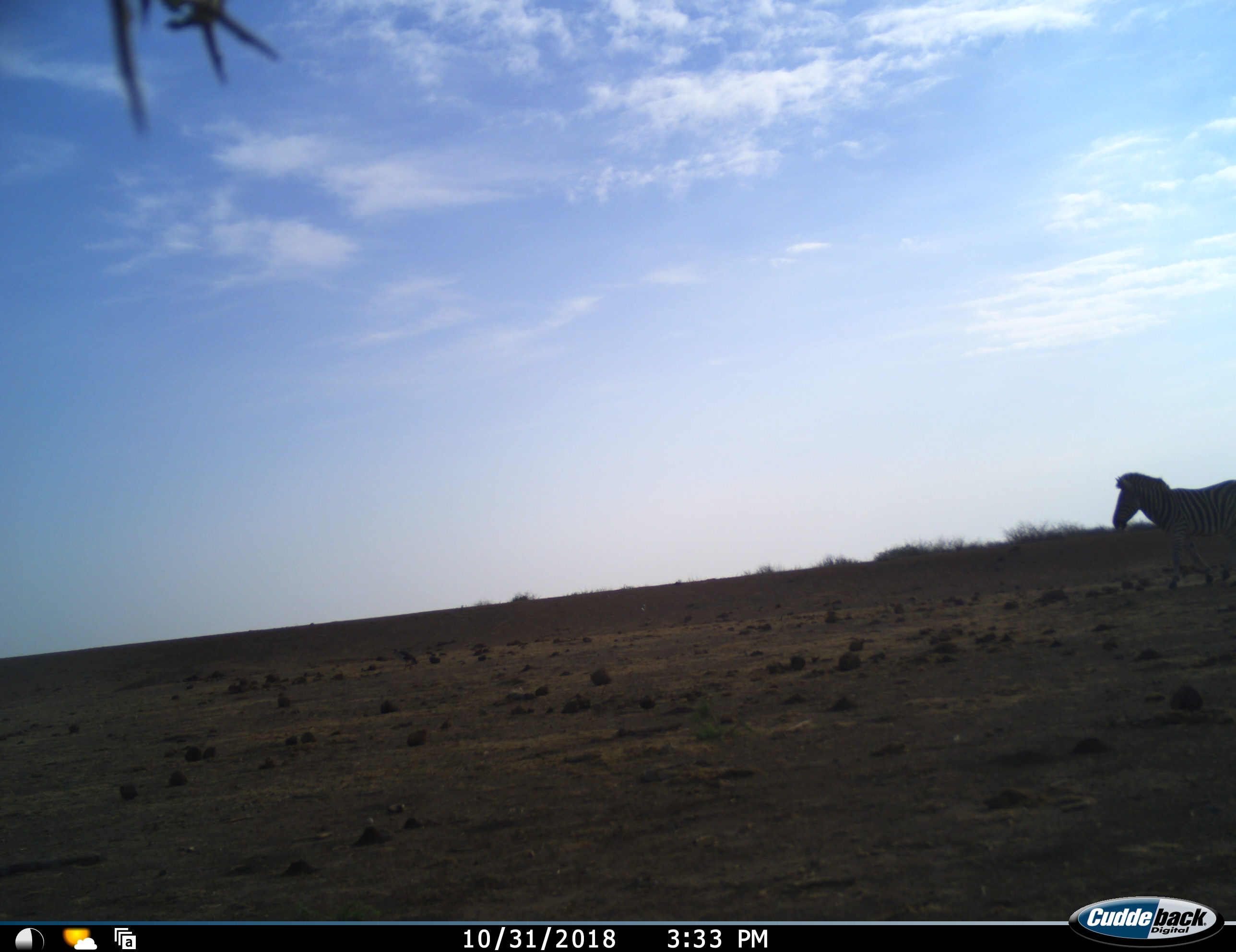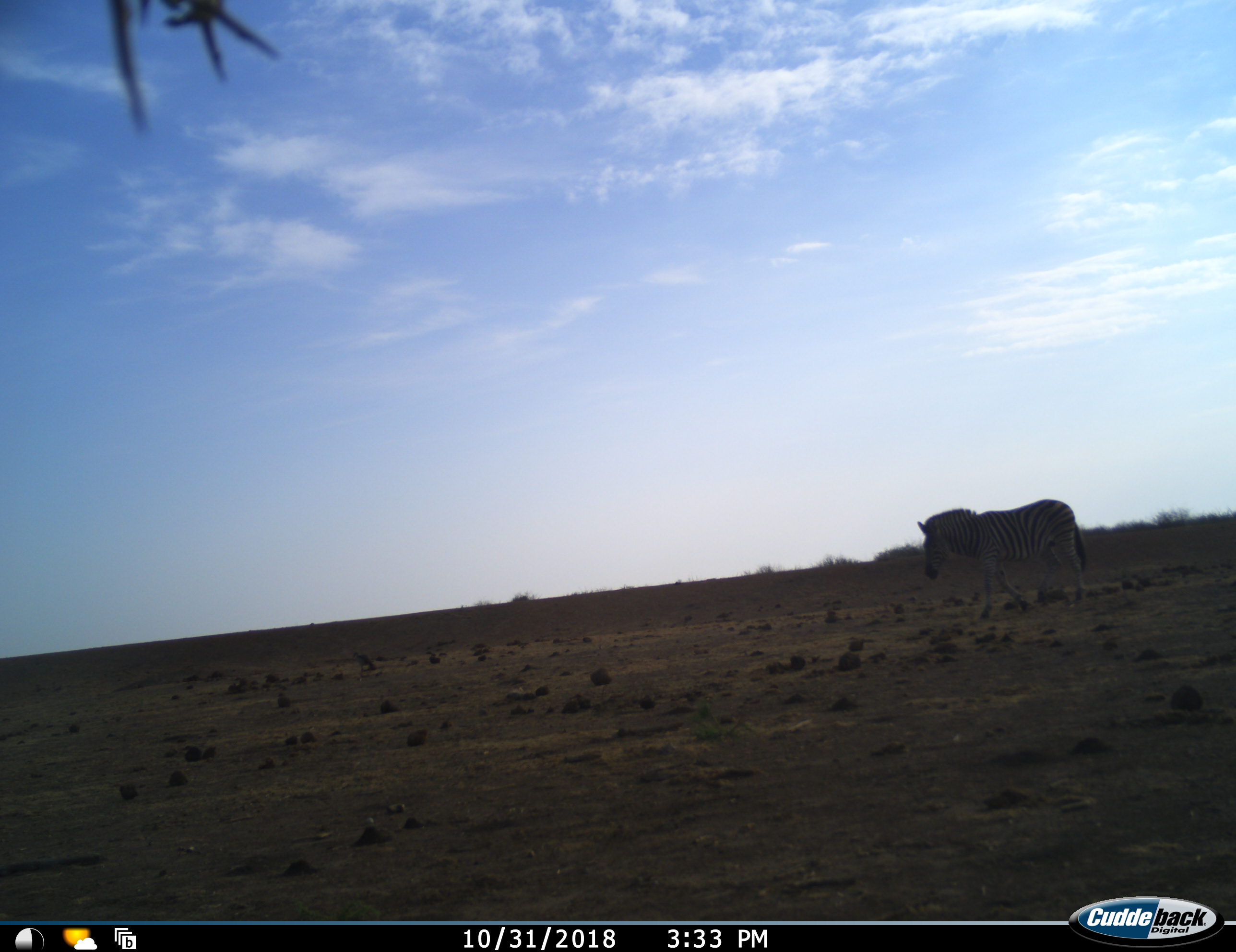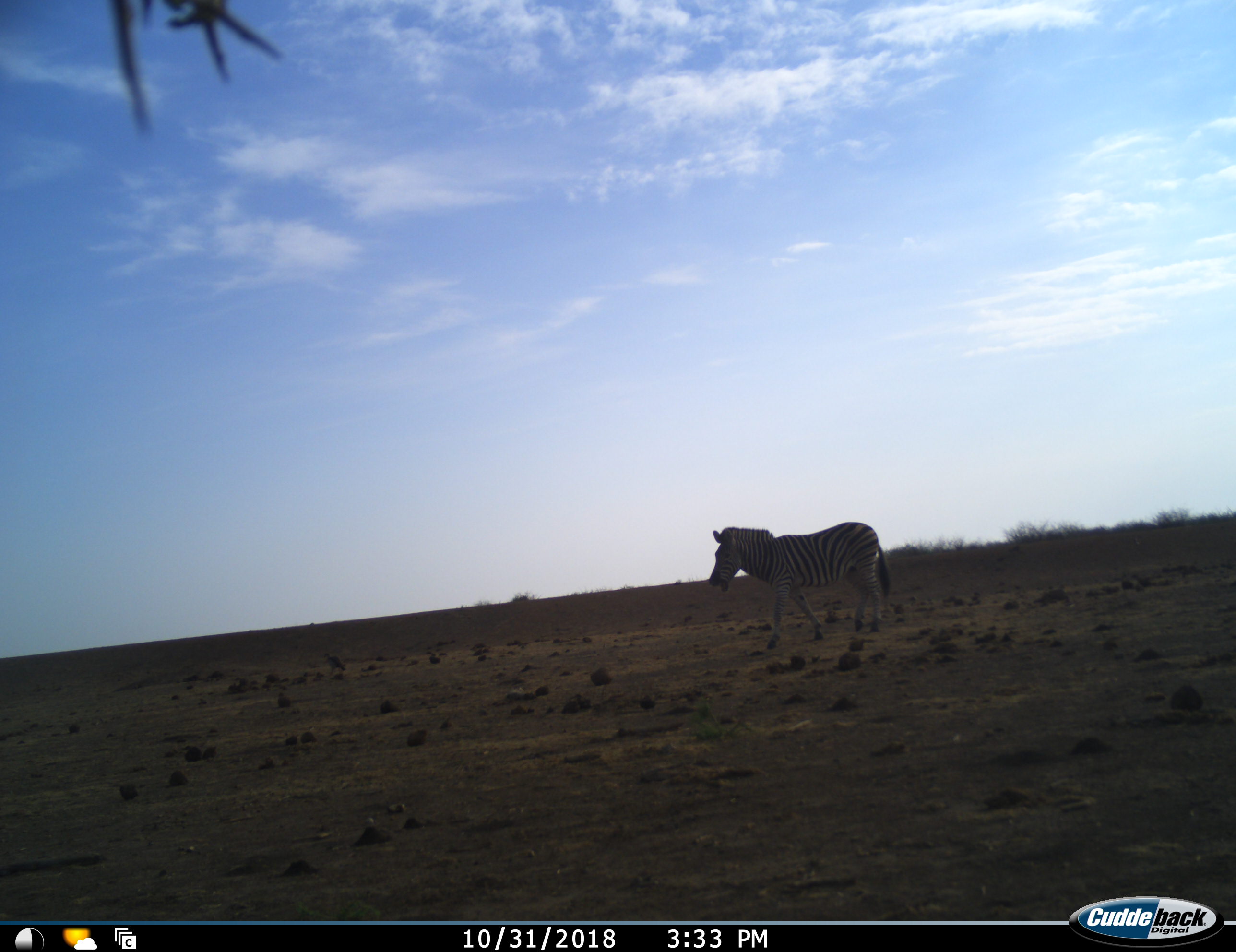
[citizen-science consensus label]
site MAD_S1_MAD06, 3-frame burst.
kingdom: Animalia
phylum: Chordata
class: Aves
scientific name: Aves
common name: bird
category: birdother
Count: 1.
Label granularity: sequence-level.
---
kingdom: Animalia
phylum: Chordata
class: Mammalia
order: Perissodactyla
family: Equidae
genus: Equus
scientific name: Equus quagga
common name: plains zebra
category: zebraplains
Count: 1.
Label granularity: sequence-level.